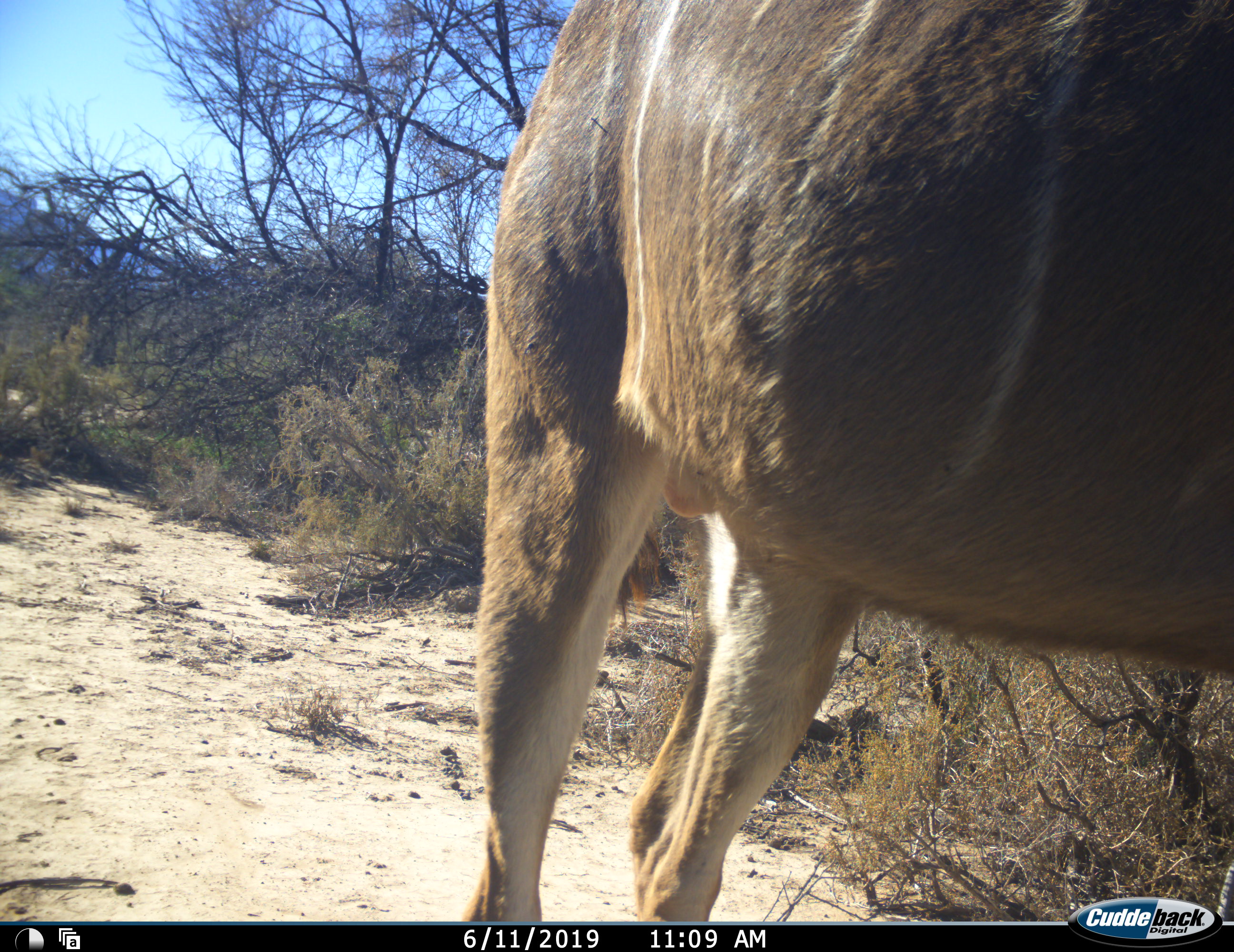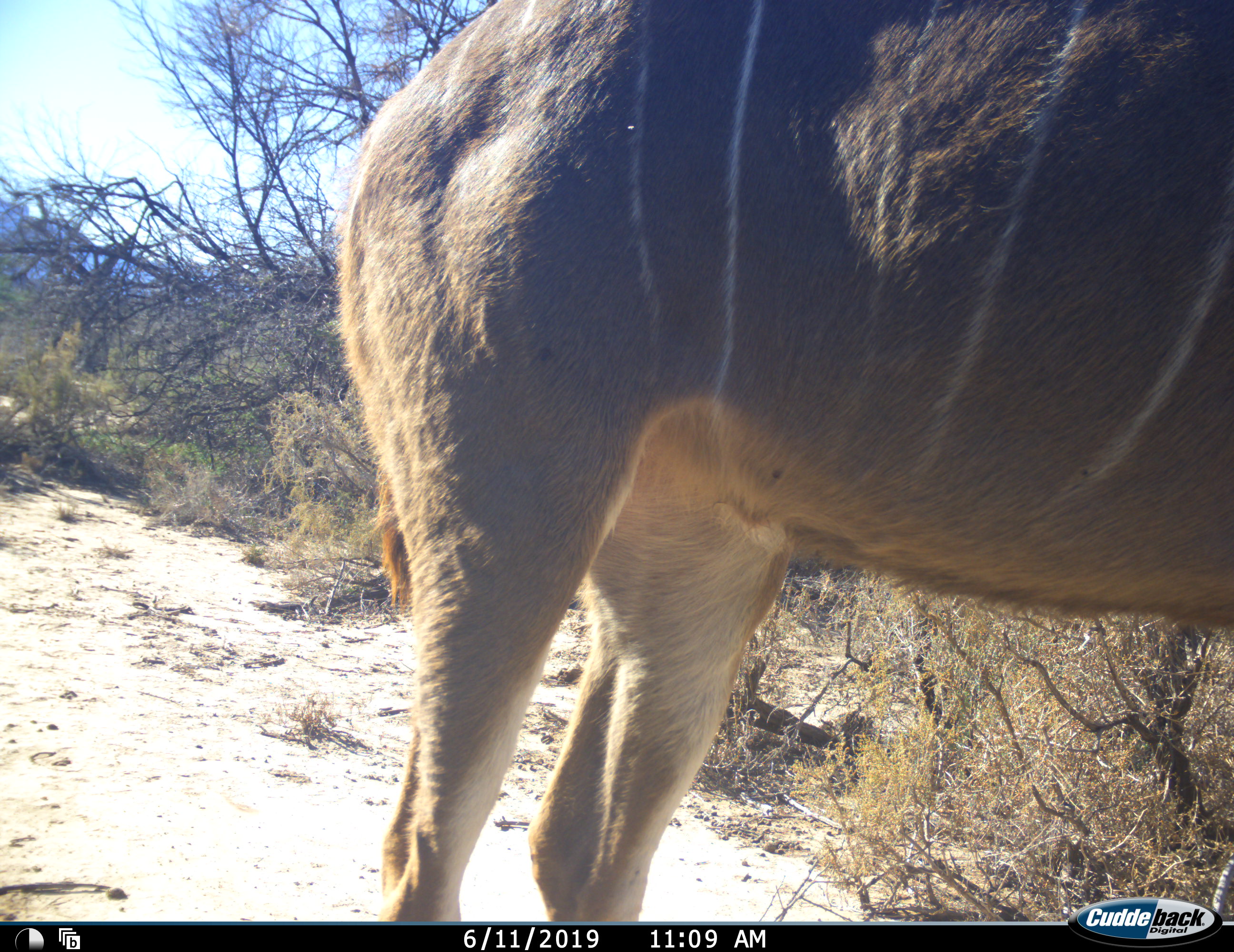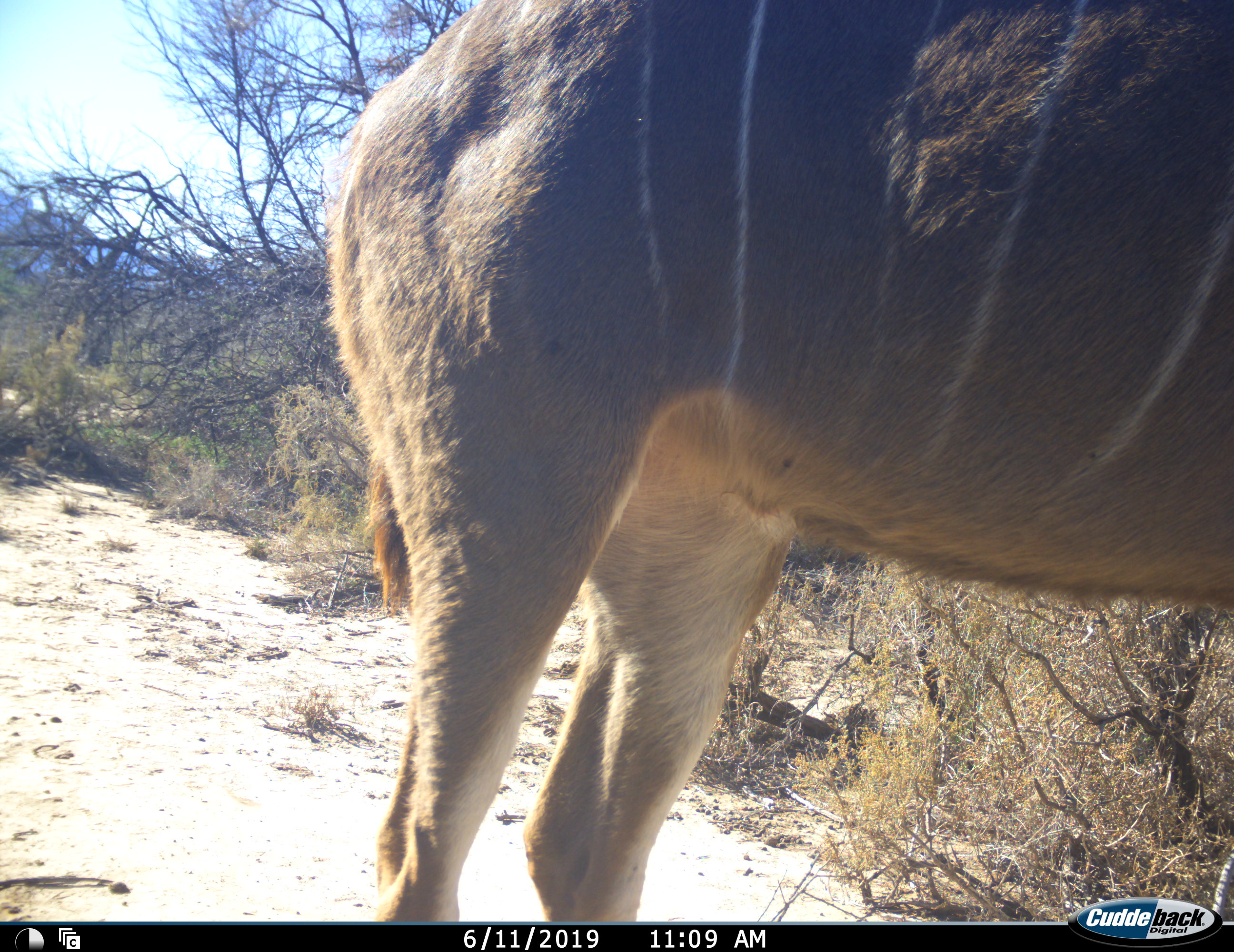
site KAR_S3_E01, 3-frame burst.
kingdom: Animalia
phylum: Chordata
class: Mammalia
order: Artiodactyla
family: Bovidae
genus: Tragelaphus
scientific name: Tragelaphus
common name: kudu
Kudu (Tragelaphus), count 1. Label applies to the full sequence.